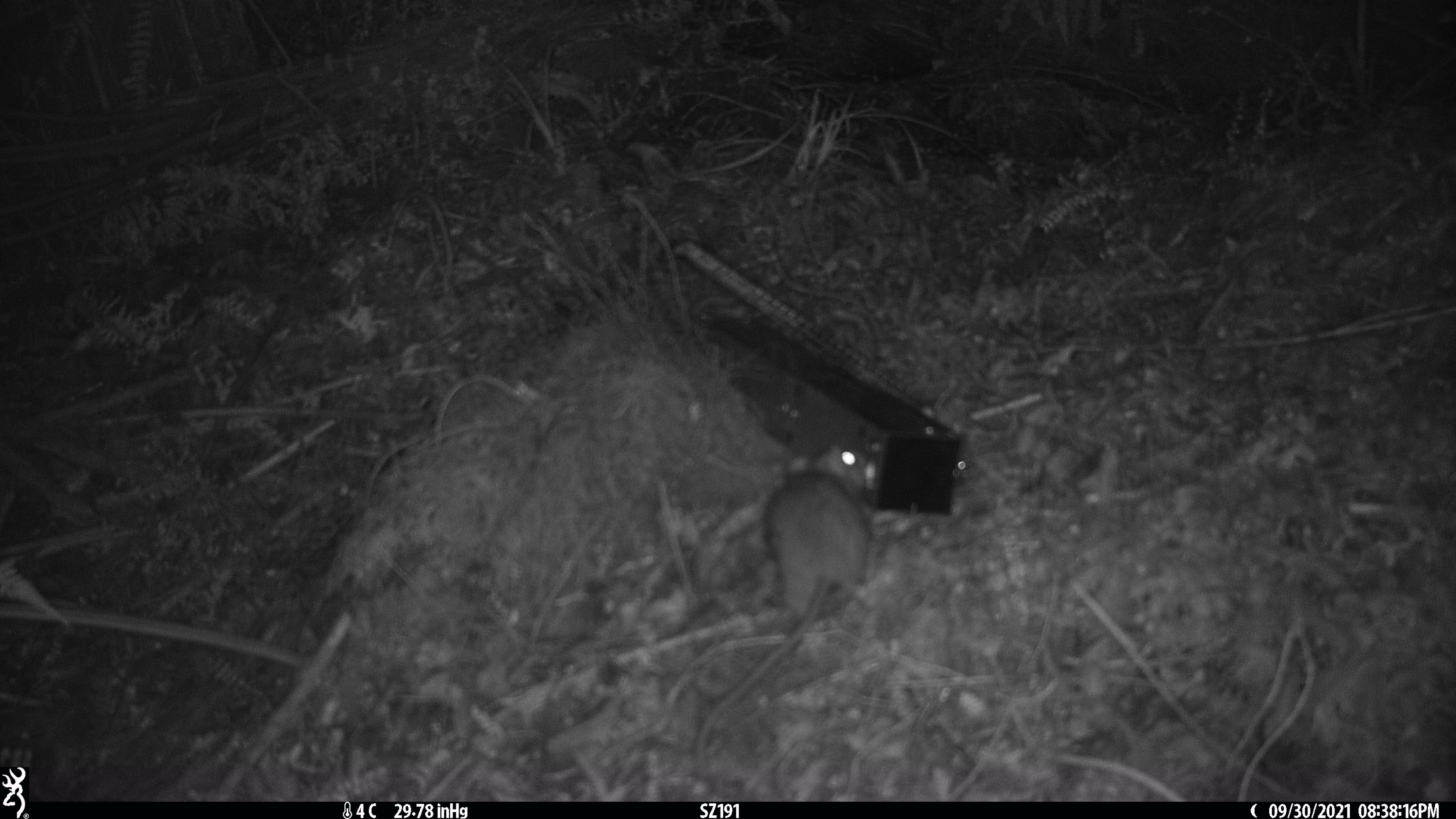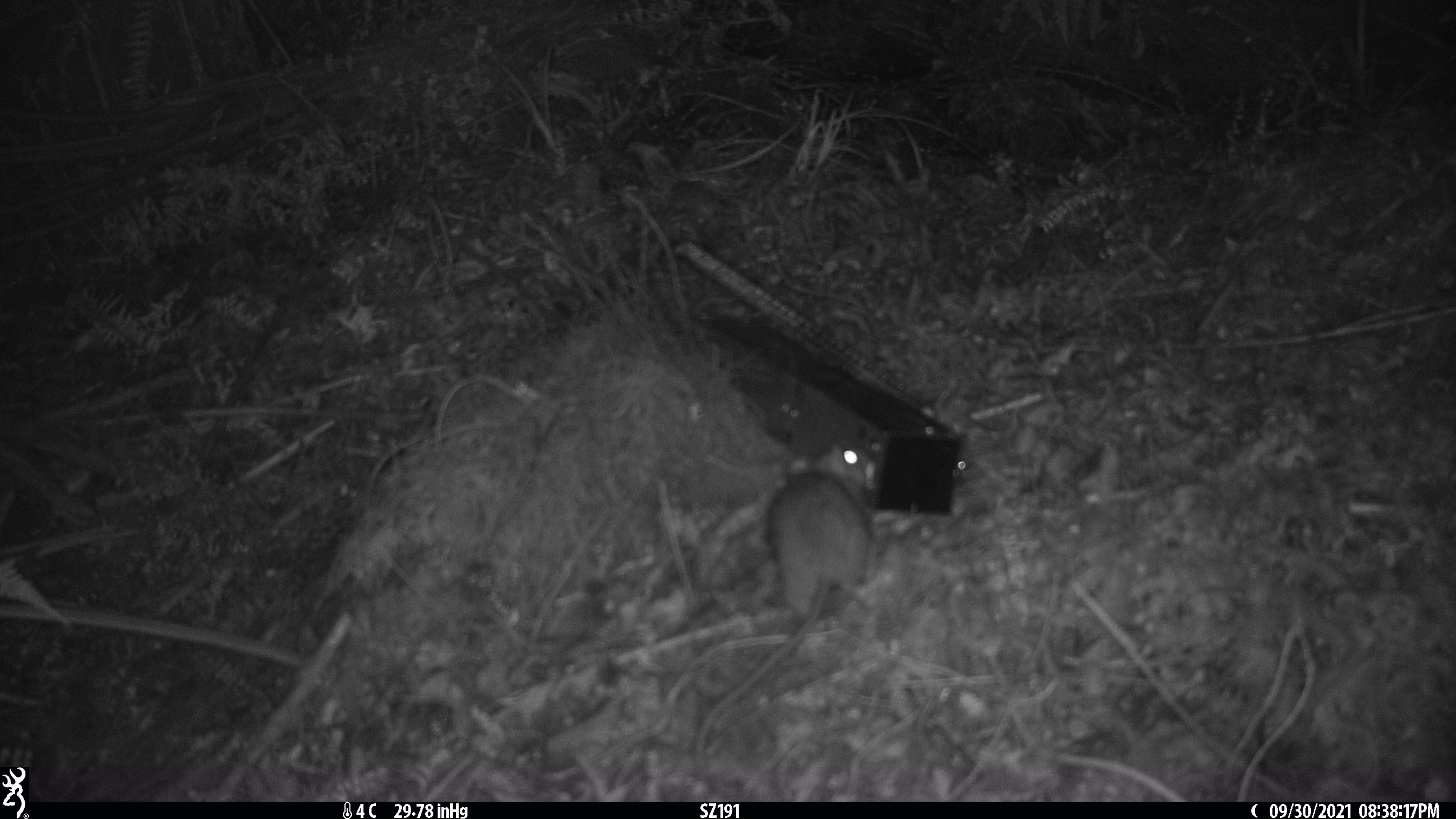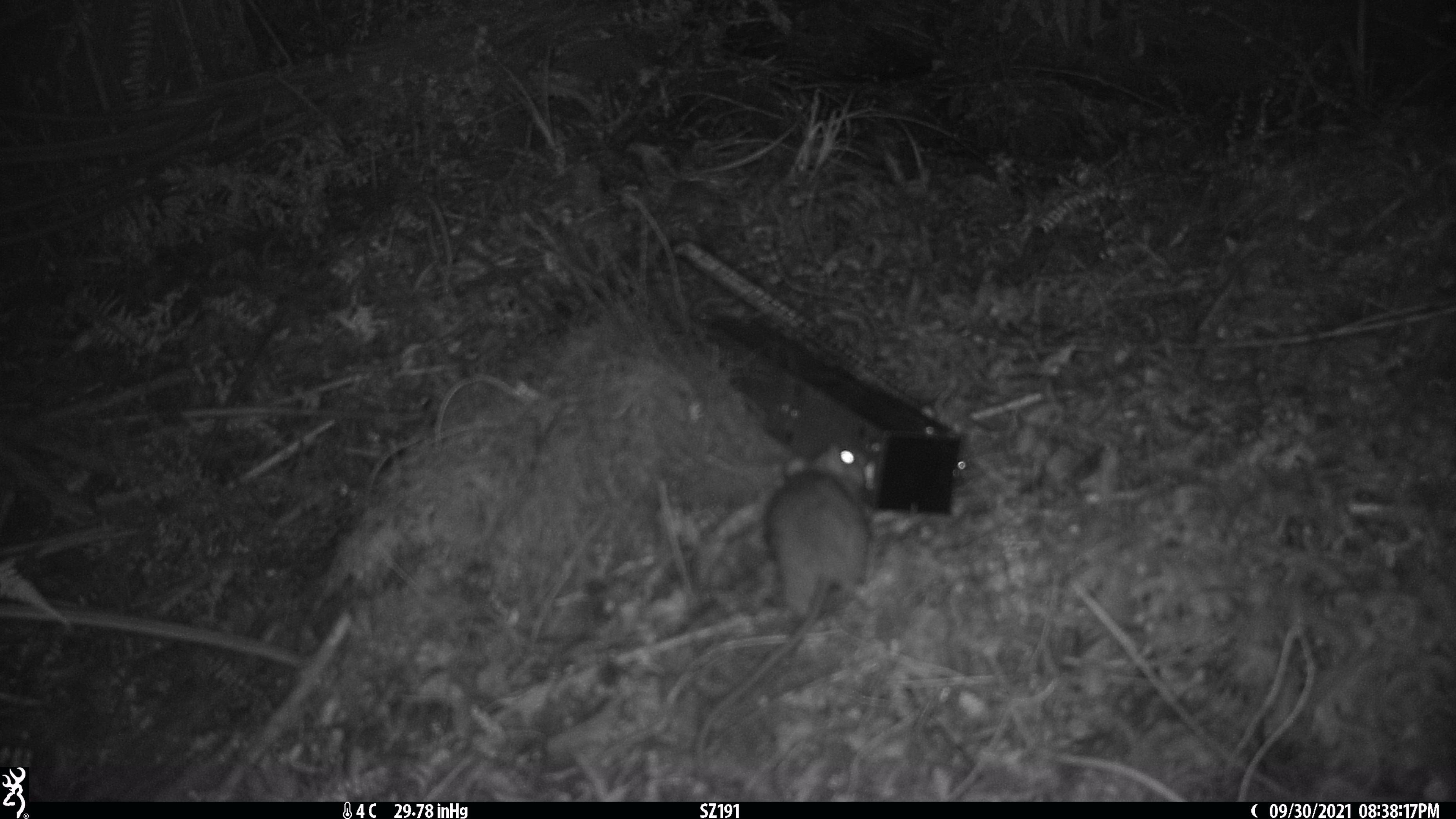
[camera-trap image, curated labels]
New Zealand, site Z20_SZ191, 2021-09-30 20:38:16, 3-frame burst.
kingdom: Animalia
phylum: Chordata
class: Mammalia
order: Rodentia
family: Muridae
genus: Rattus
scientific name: Rattus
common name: rat